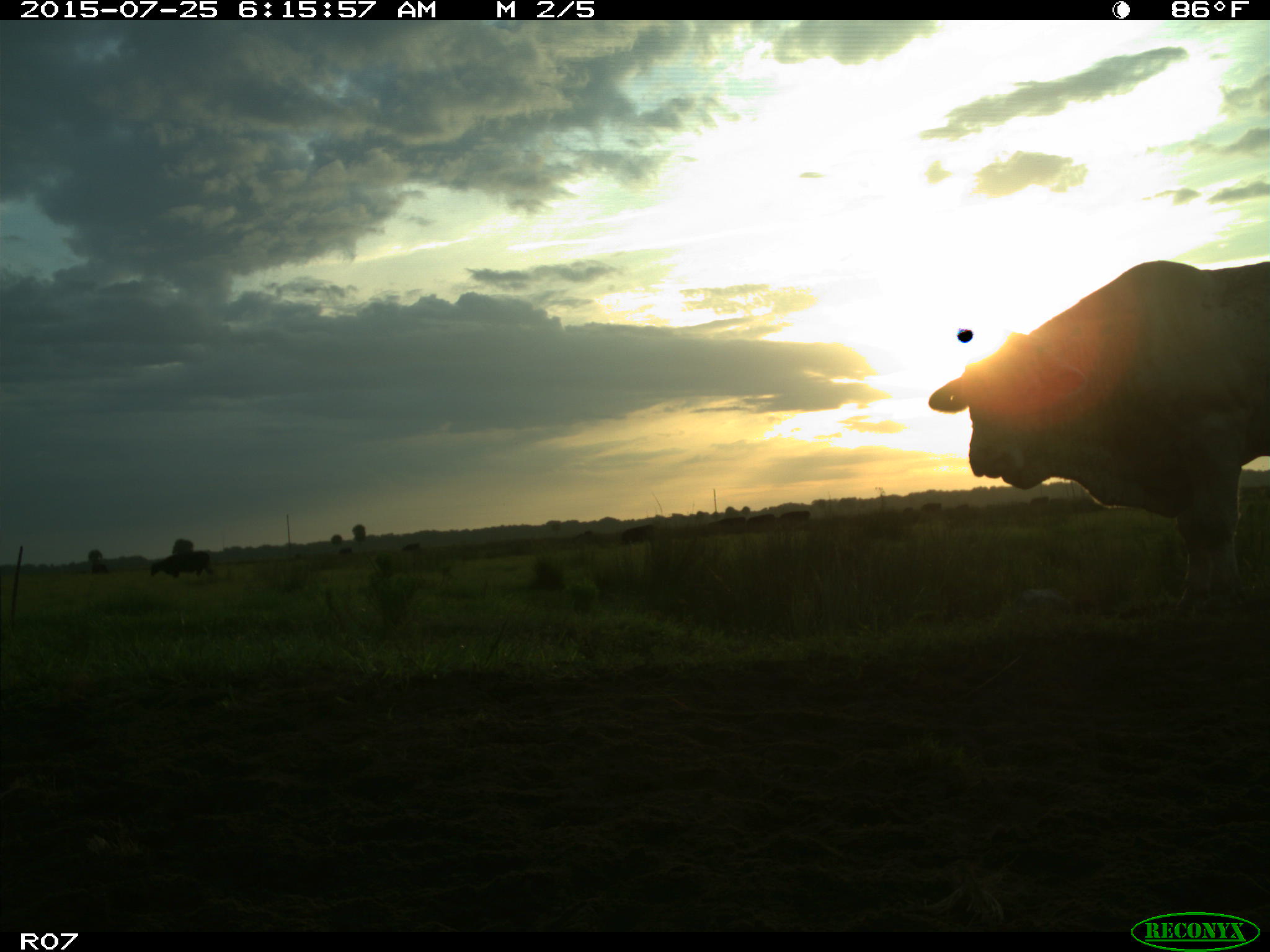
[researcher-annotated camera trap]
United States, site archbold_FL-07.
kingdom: Animalia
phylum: Chordata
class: Mammalia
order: Artiodactyla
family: Bovidae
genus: Bos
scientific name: Bos taurus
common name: domestic cow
Bos taurus (domestic cow).